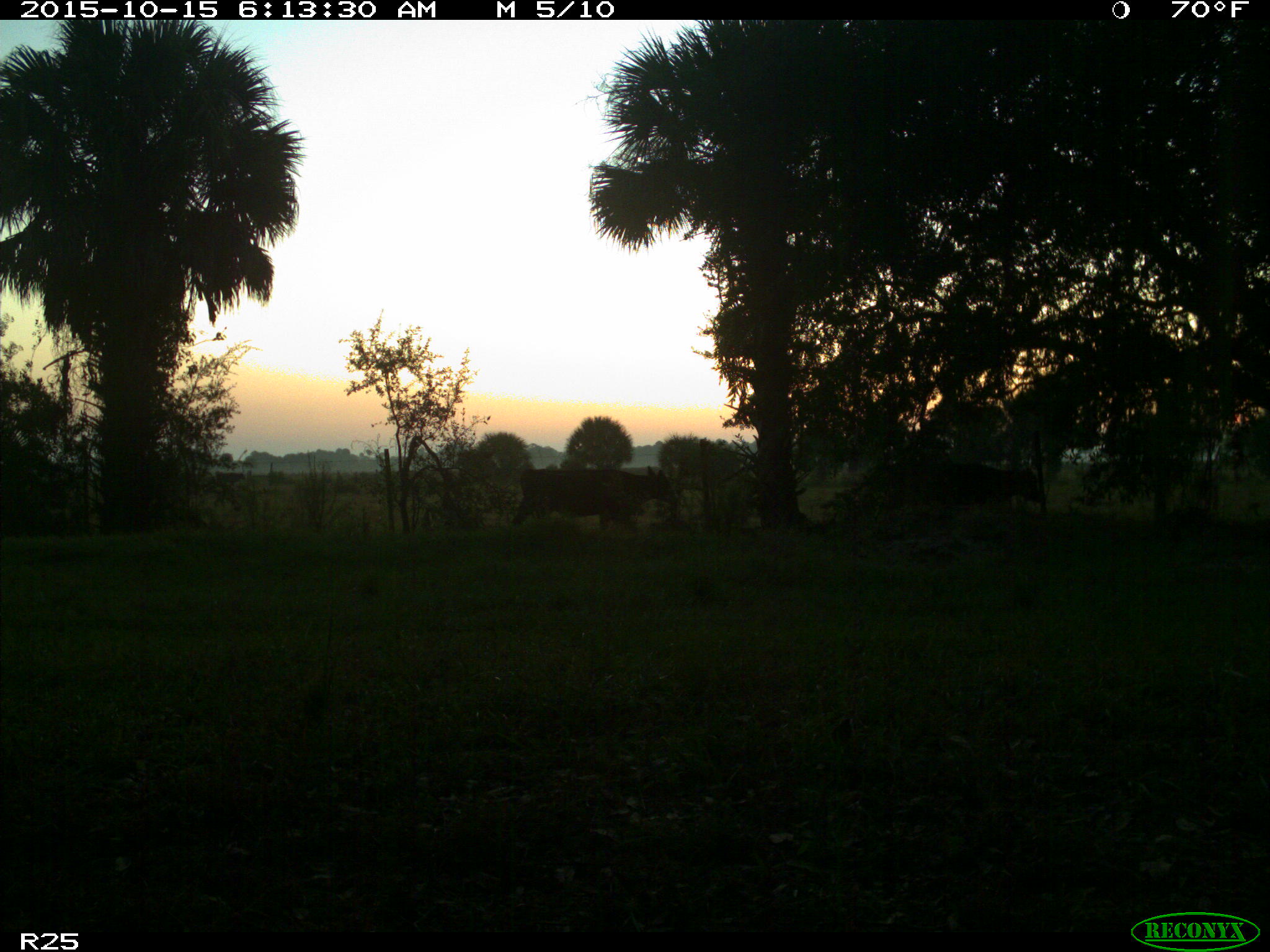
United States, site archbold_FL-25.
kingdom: Animalia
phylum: Chordata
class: Mammalia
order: Artiodactyla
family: Bovidae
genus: Bos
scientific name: Bos taurus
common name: domestic cow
Bos taurus (domestic cow).